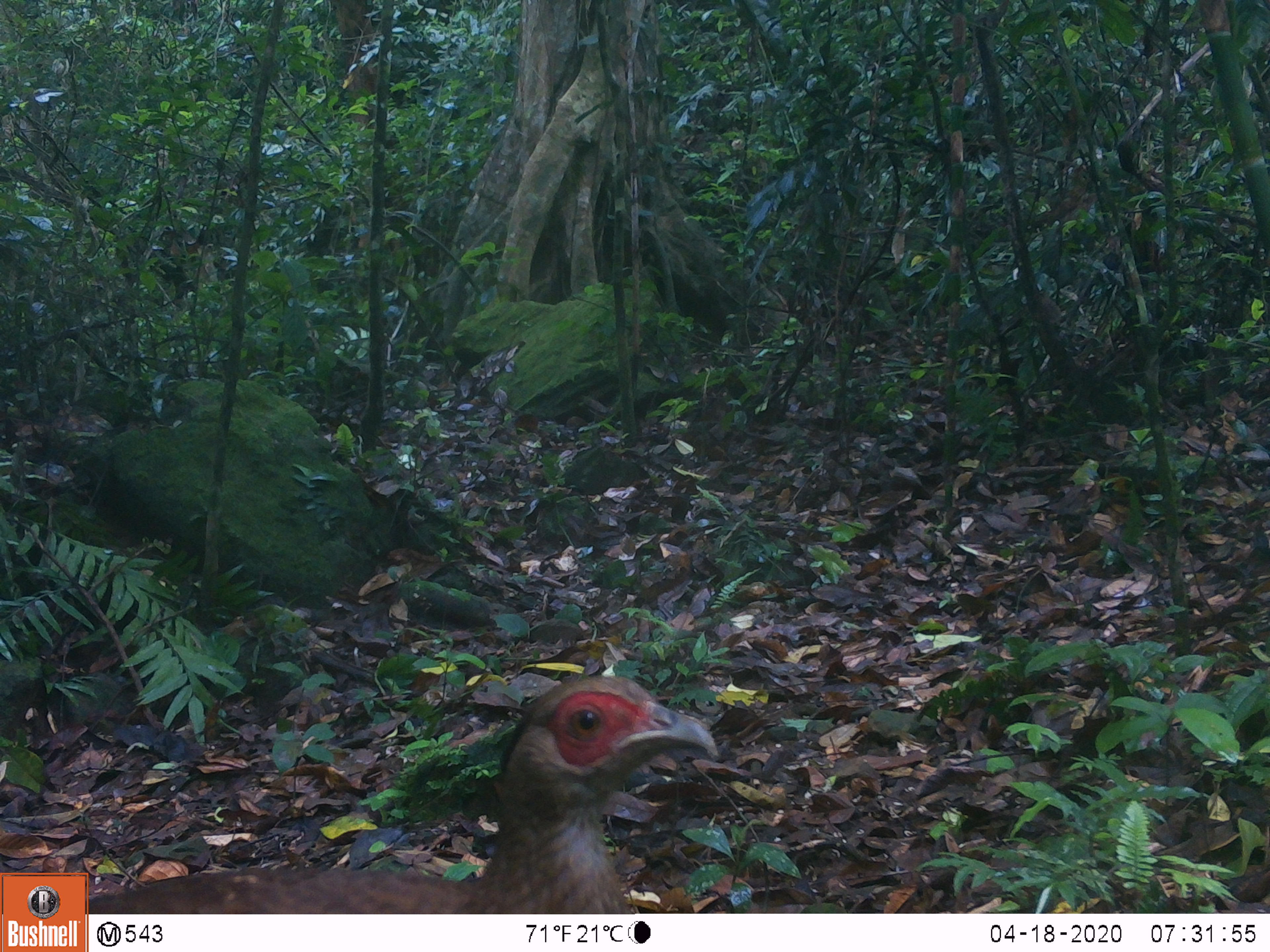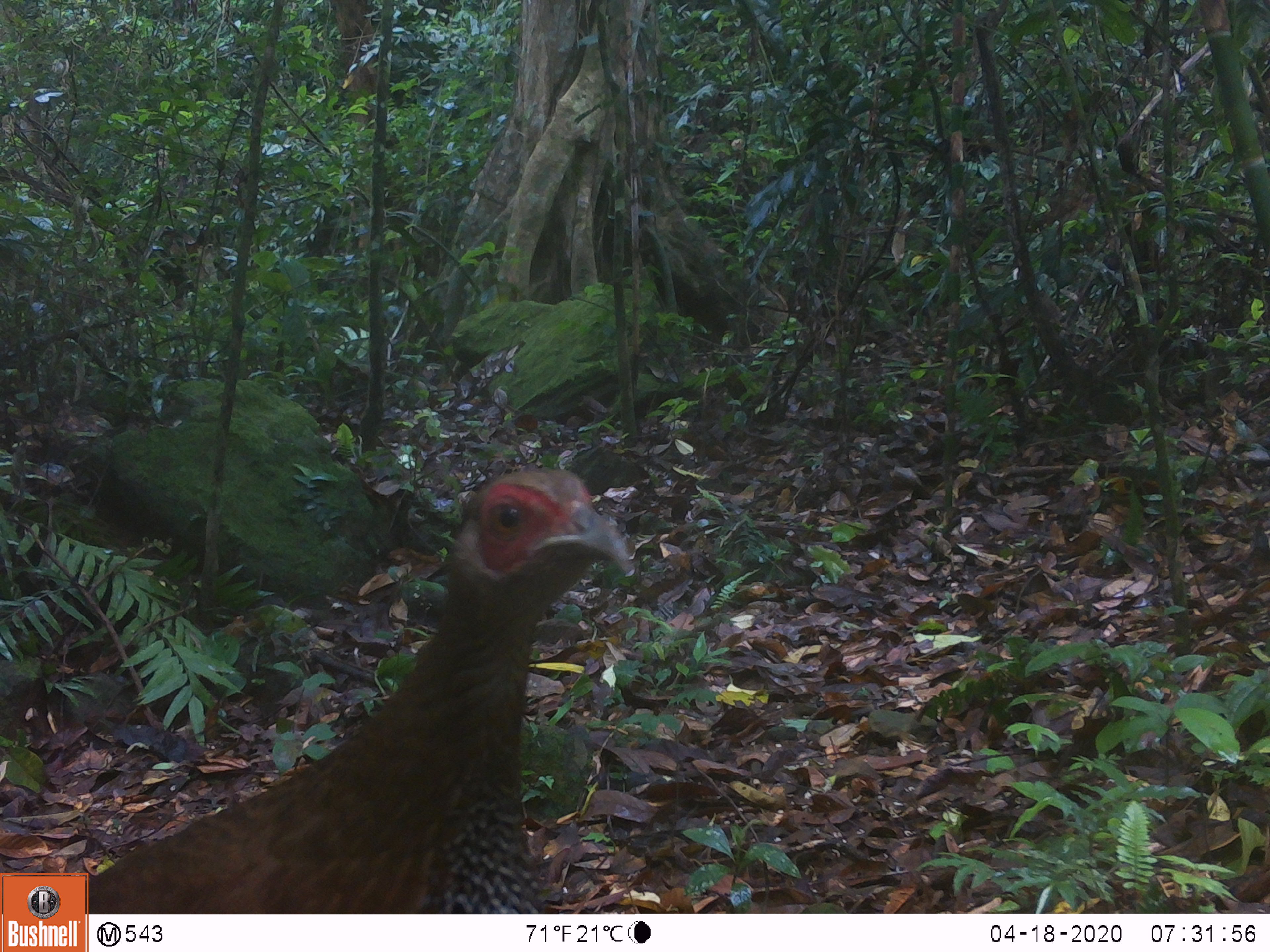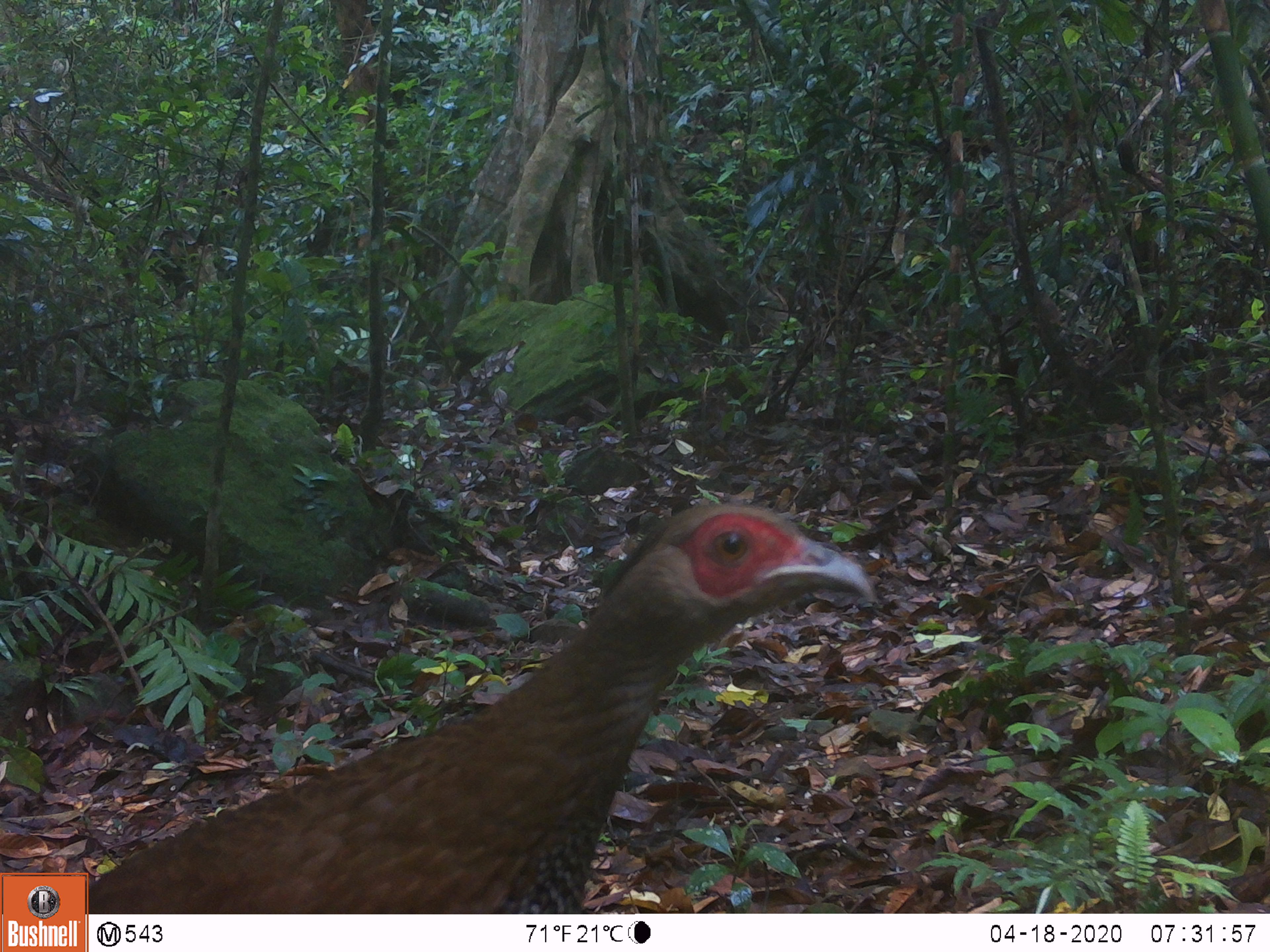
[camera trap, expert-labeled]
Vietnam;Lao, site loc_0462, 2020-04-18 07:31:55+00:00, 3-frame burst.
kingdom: Animalia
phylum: Chordata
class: Aves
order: Galliformes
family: Phasianidae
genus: Lophura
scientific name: Lophura nycthemera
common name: silver pheasant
Silver pheasant (Lophura nycthemera). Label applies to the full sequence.